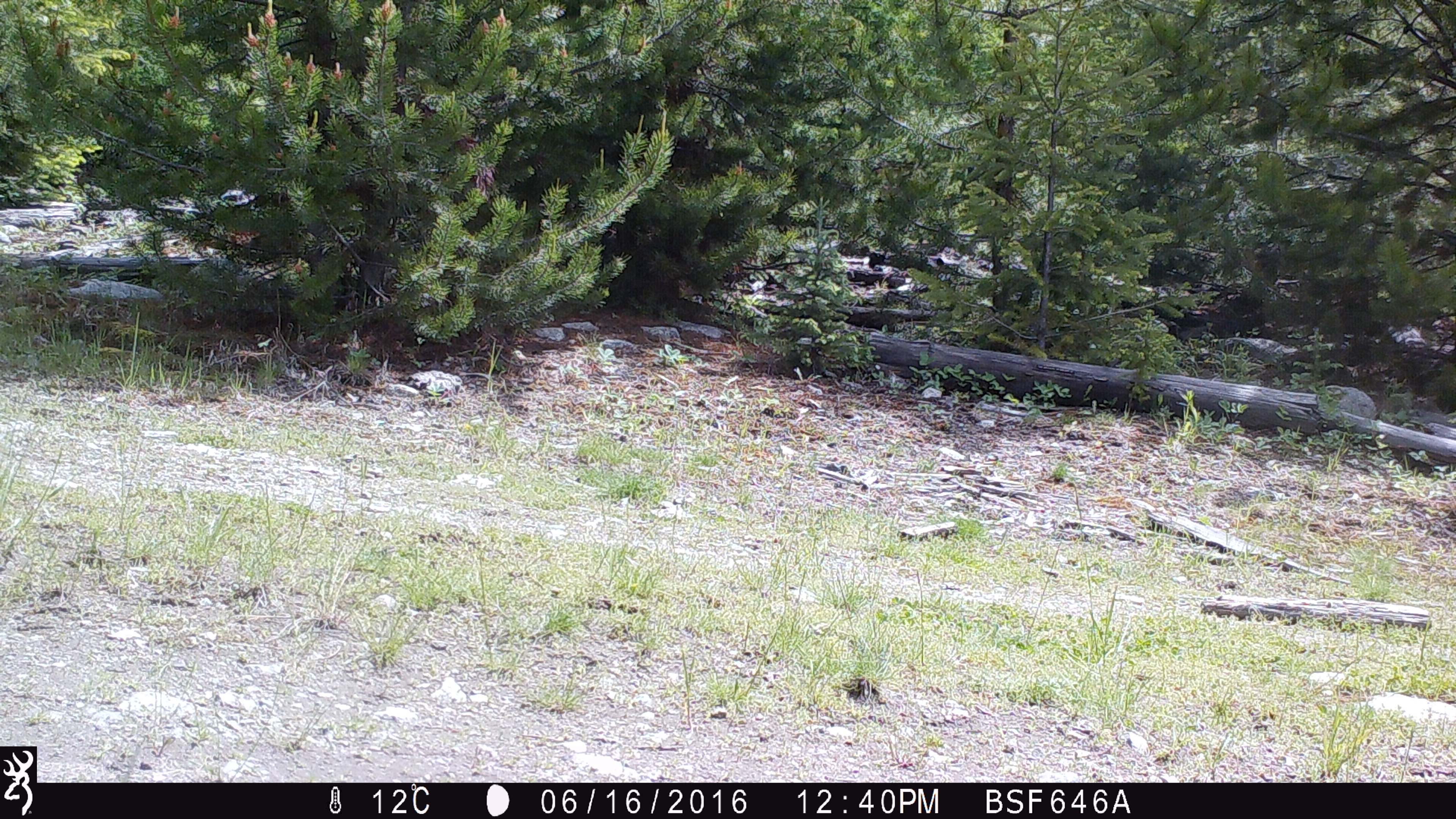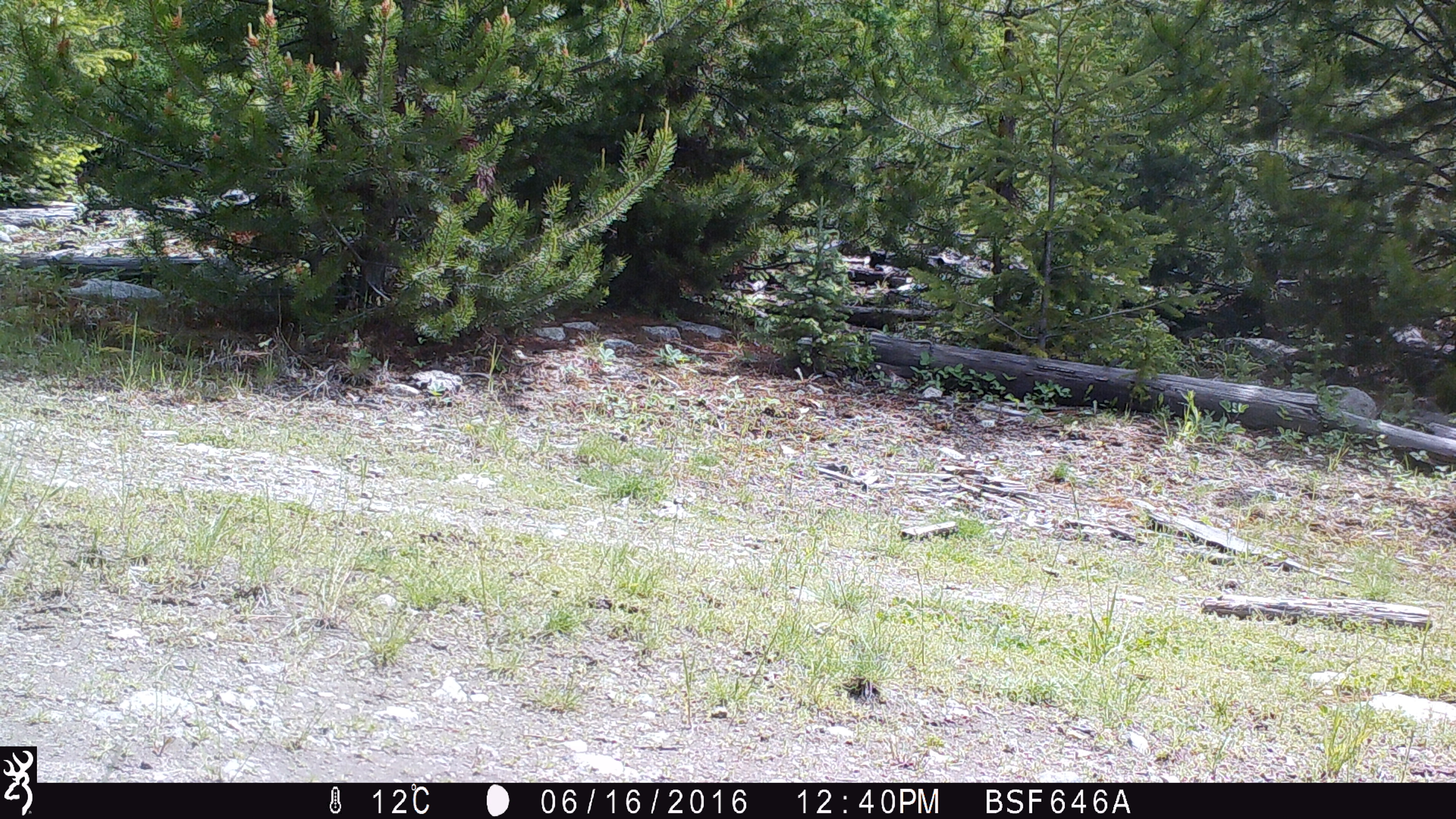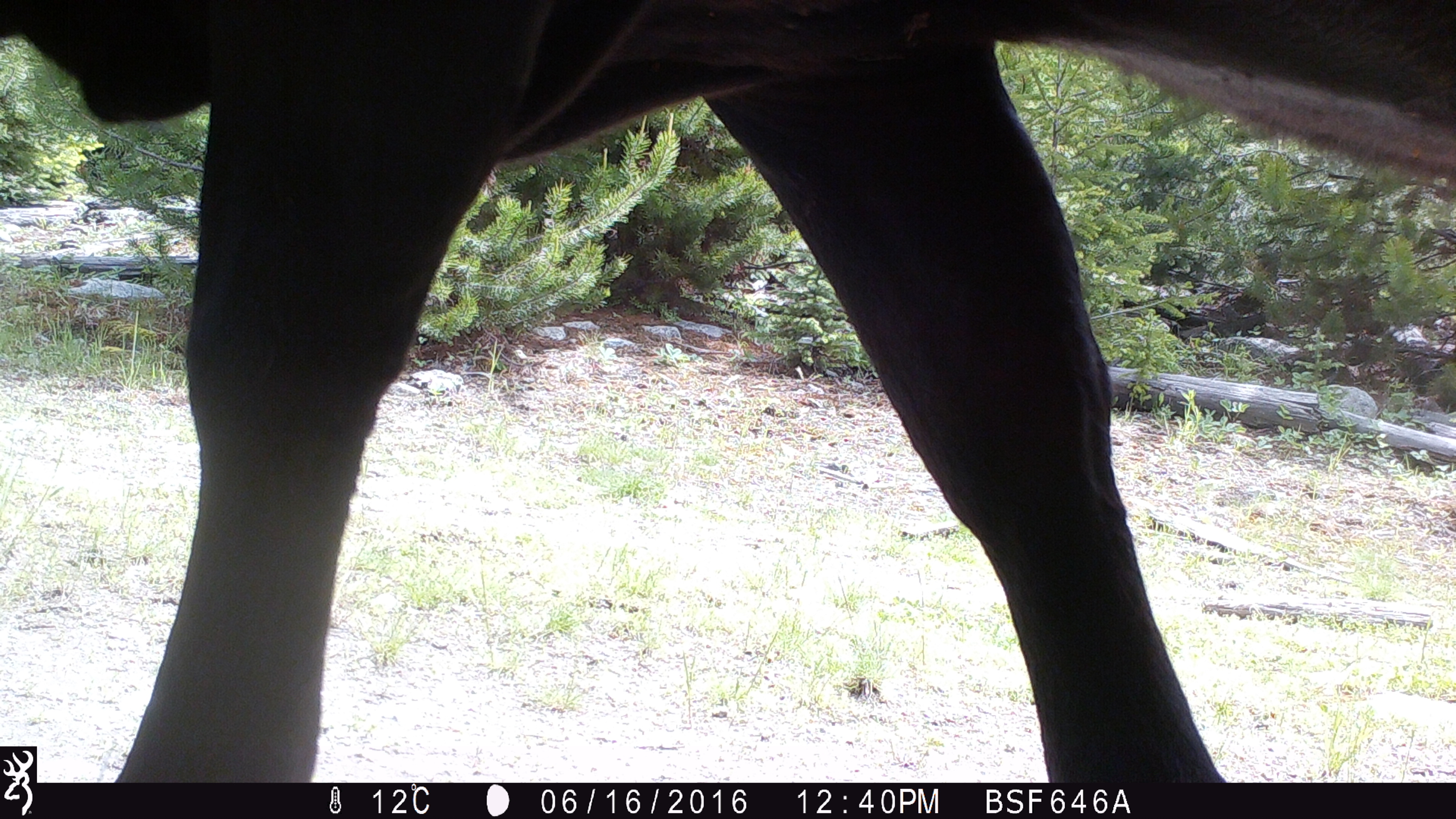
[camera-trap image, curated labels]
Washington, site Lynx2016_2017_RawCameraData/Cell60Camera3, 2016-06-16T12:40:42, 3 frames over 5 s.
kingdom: Animalia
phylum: Chordata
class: Mammalia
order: Artiodactyla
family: Bovidae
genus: Bos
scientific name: Bos taurus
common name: domestic cattle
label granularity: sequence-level